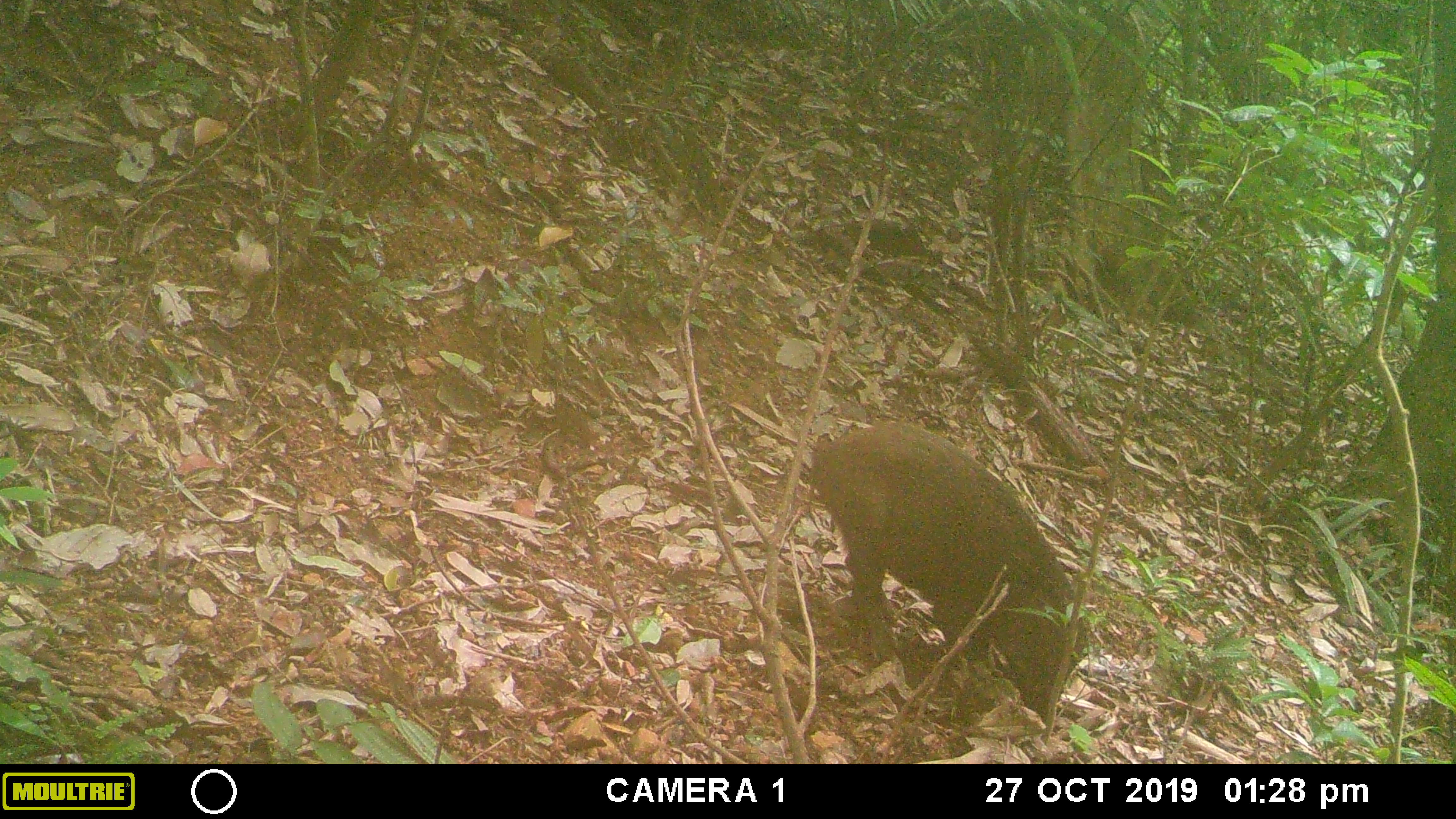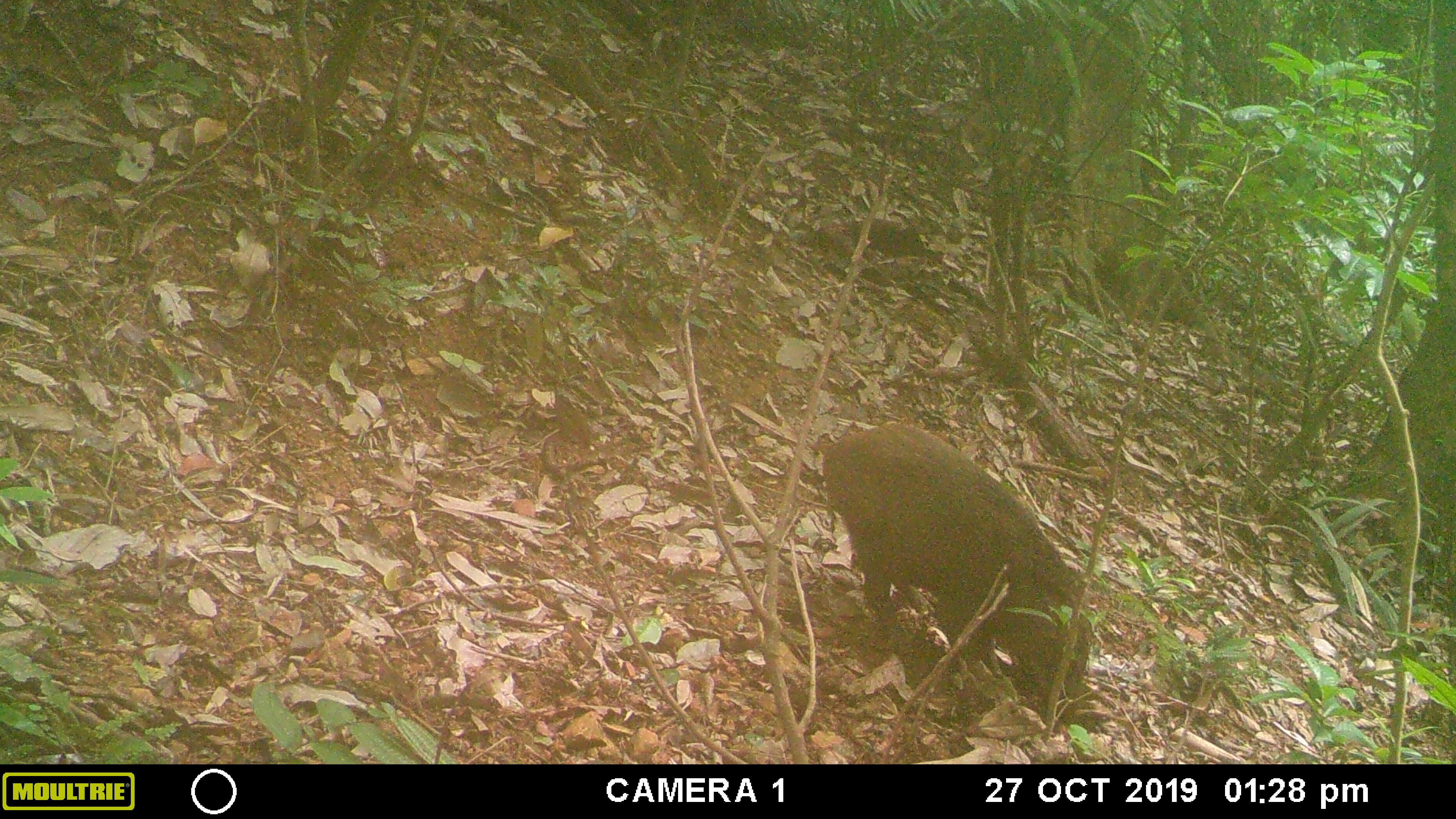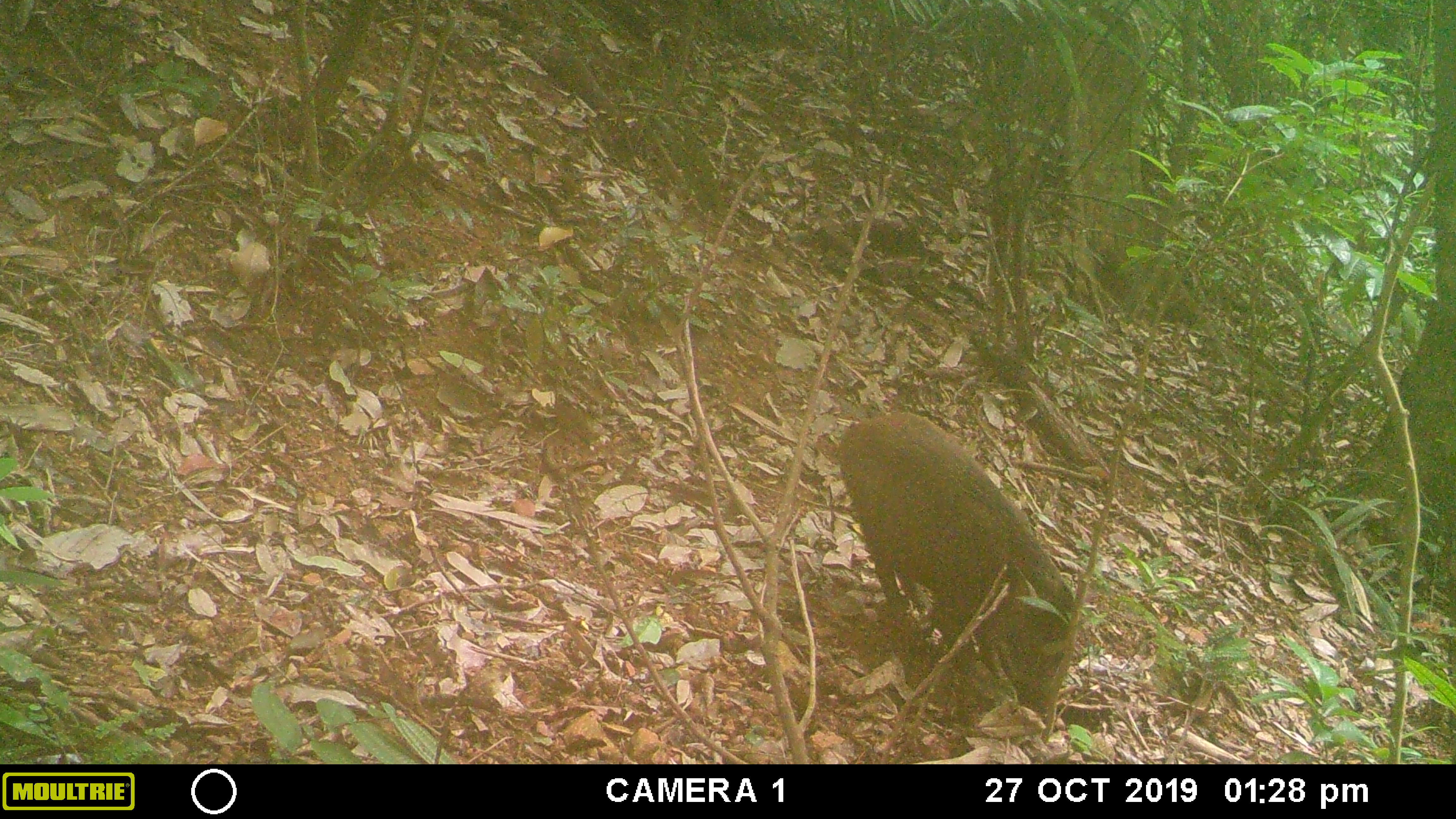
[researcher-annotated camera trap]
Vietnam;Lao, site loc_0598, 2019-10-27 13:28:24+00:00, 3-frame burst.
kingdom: Animalia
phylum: Chordata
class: Mammalia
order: Artiodactyla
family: Suidae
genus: Sus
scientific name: Sus scrofa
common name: eurasian wild pig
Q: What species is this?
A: Eurasian wild pig (Sus scrofa).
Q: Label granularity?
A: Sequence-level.